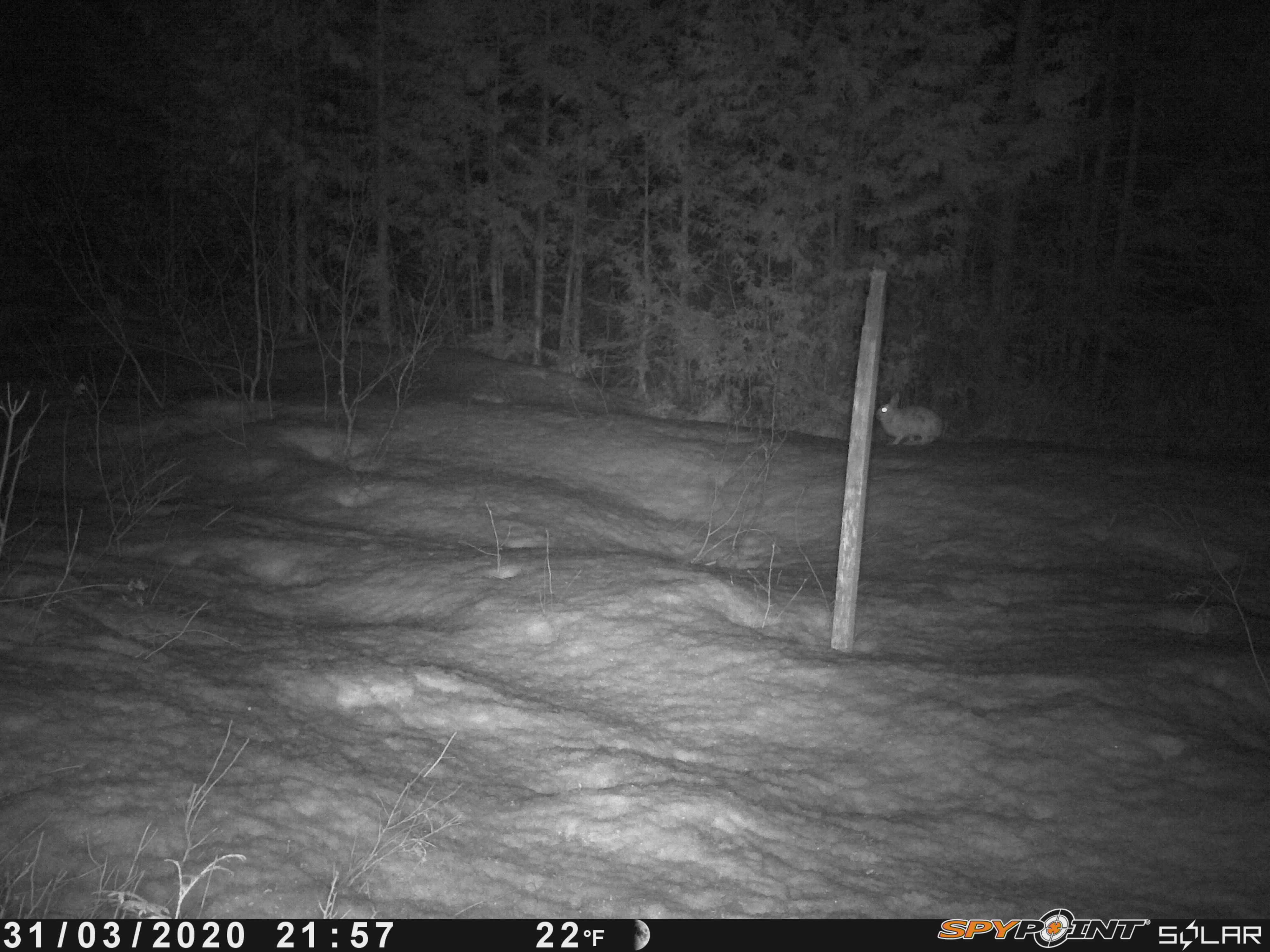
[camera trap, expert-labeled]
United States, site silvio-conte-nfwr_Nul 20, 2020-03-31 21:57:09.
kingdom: Animalia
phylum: Chordata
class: Mammalia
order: Lagomorpha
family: Leporidae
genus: Lepus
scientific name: Lepus americanus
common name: snowshoe hare